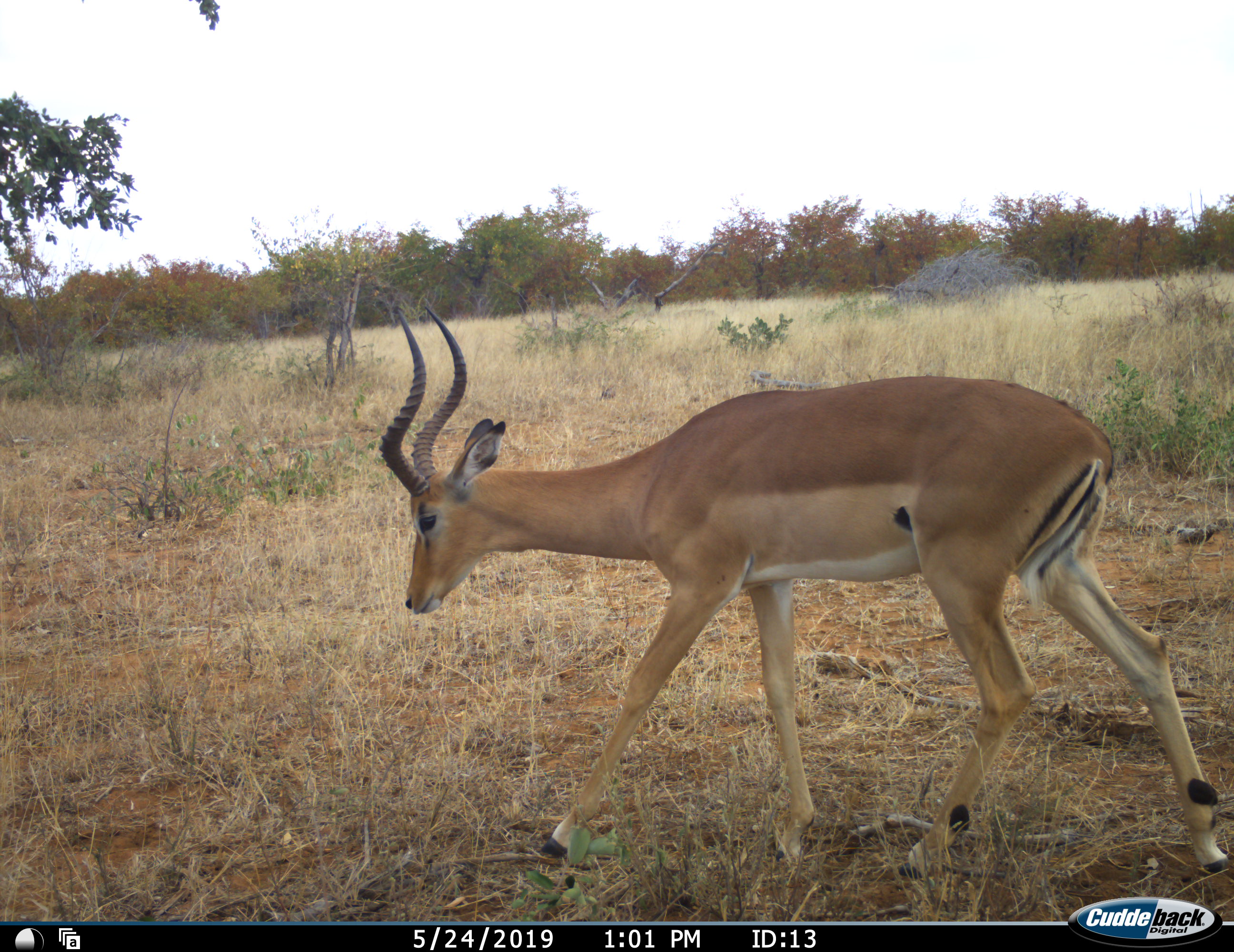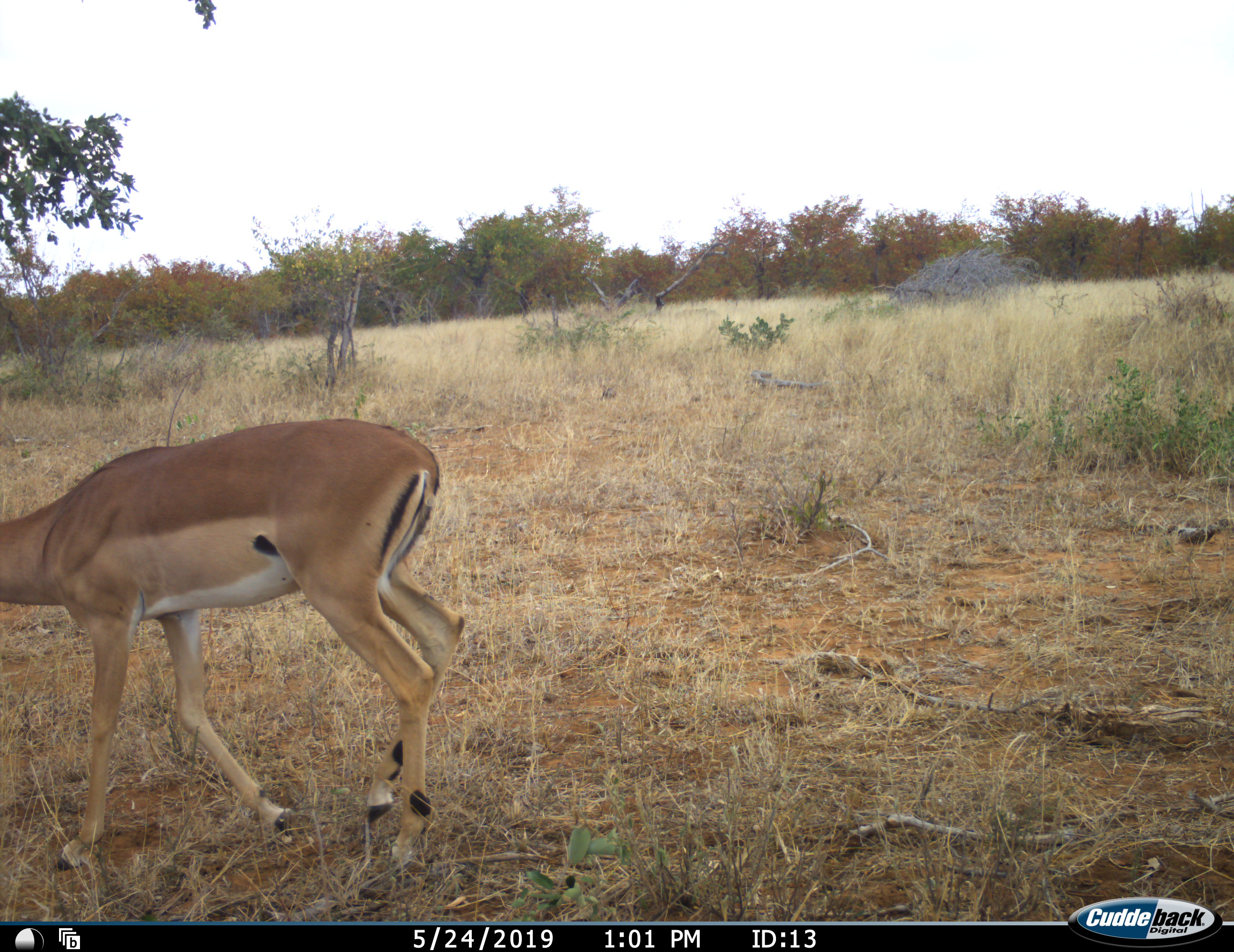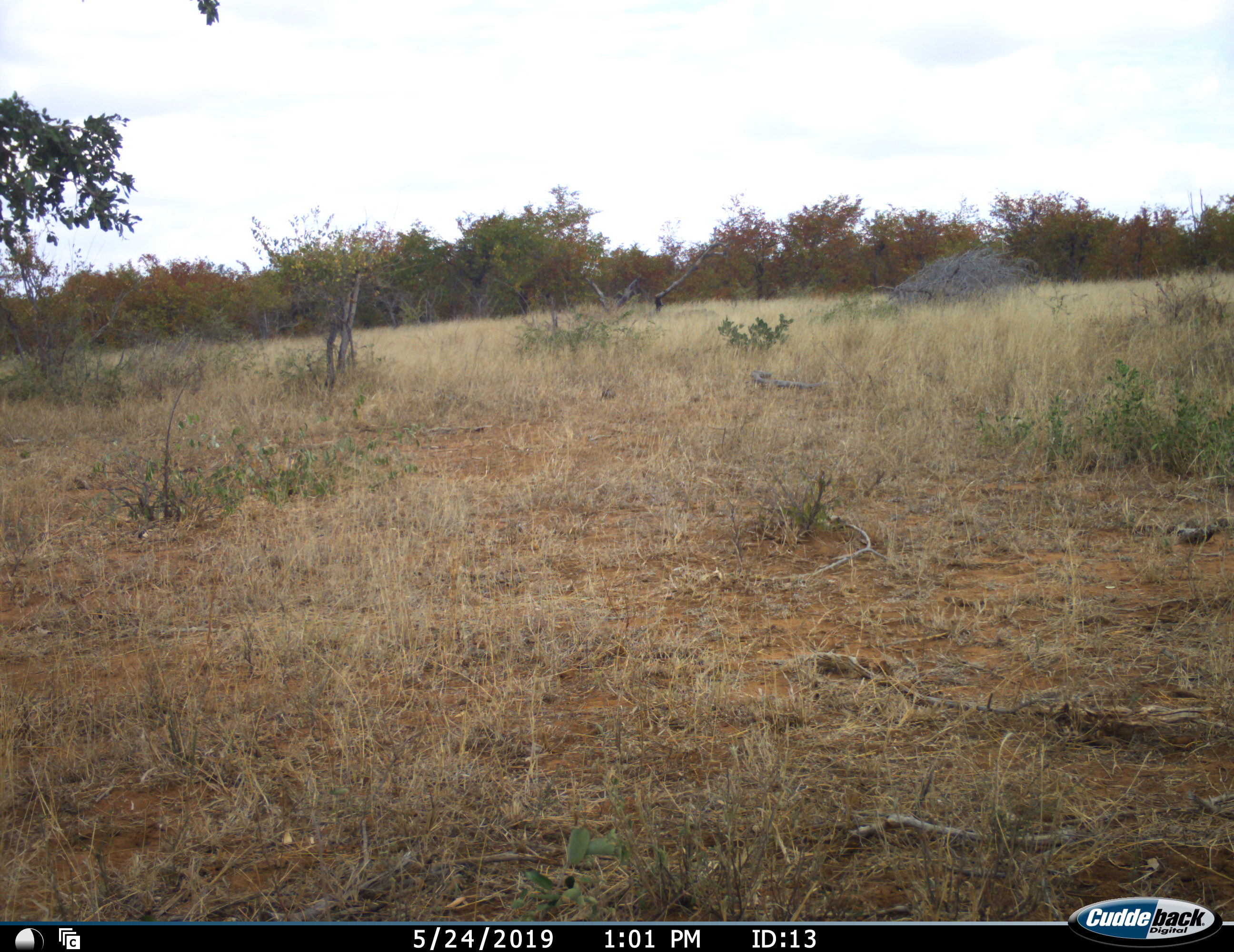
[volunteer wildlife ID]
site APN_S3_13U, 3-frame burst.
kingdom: Animalia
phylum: Chordata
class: Mammalia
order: Artiodactyla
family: Bovidae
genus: Aepyceros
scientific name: Aepyceros melampus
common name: impala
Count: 1.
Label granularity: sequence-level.